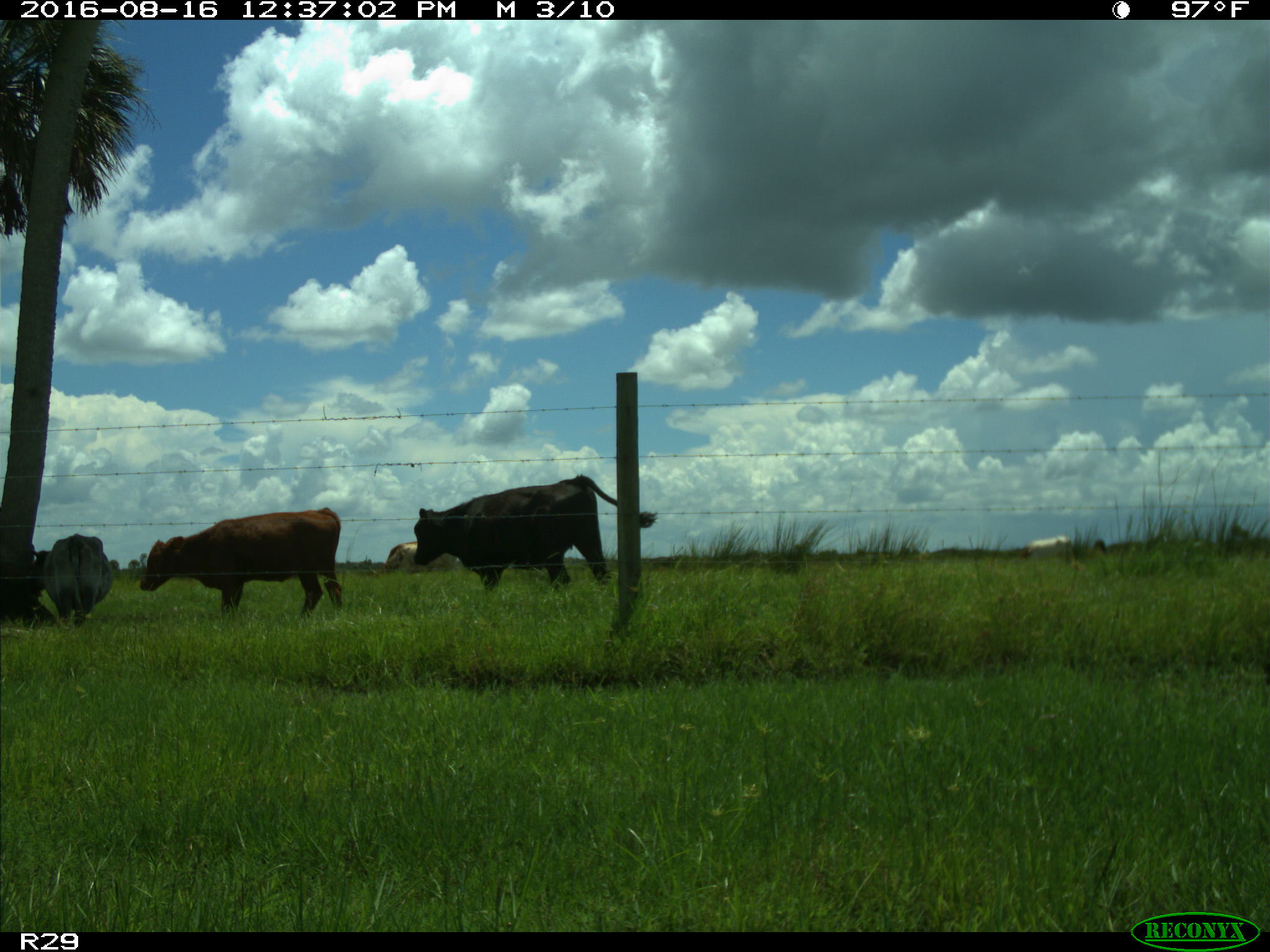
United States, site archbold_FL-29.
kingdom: Animalia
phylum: Chordata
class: Mammalia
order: Artiodactyla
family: Bovidae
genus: Bos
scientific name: Bos taurus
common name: domestic cow